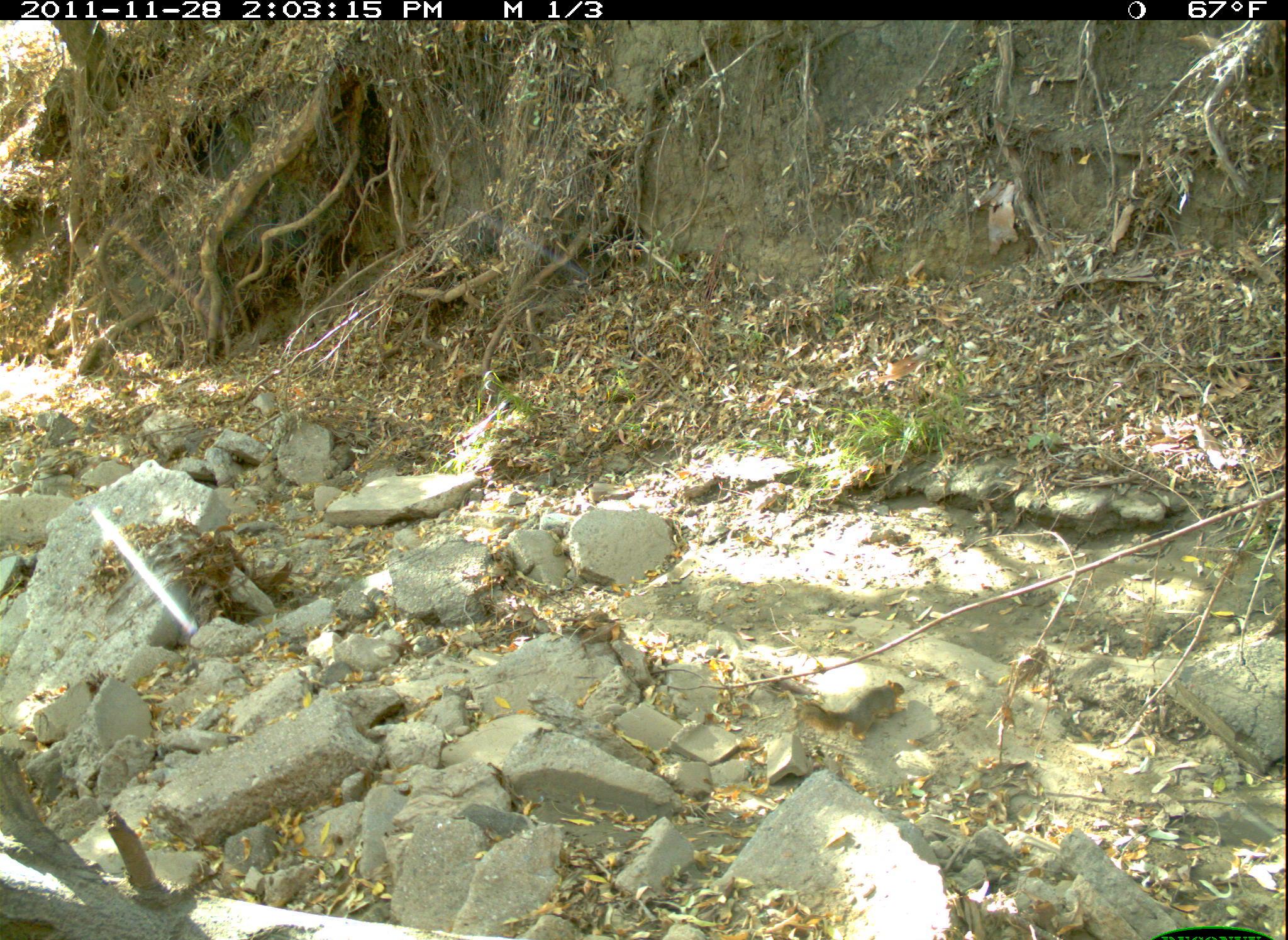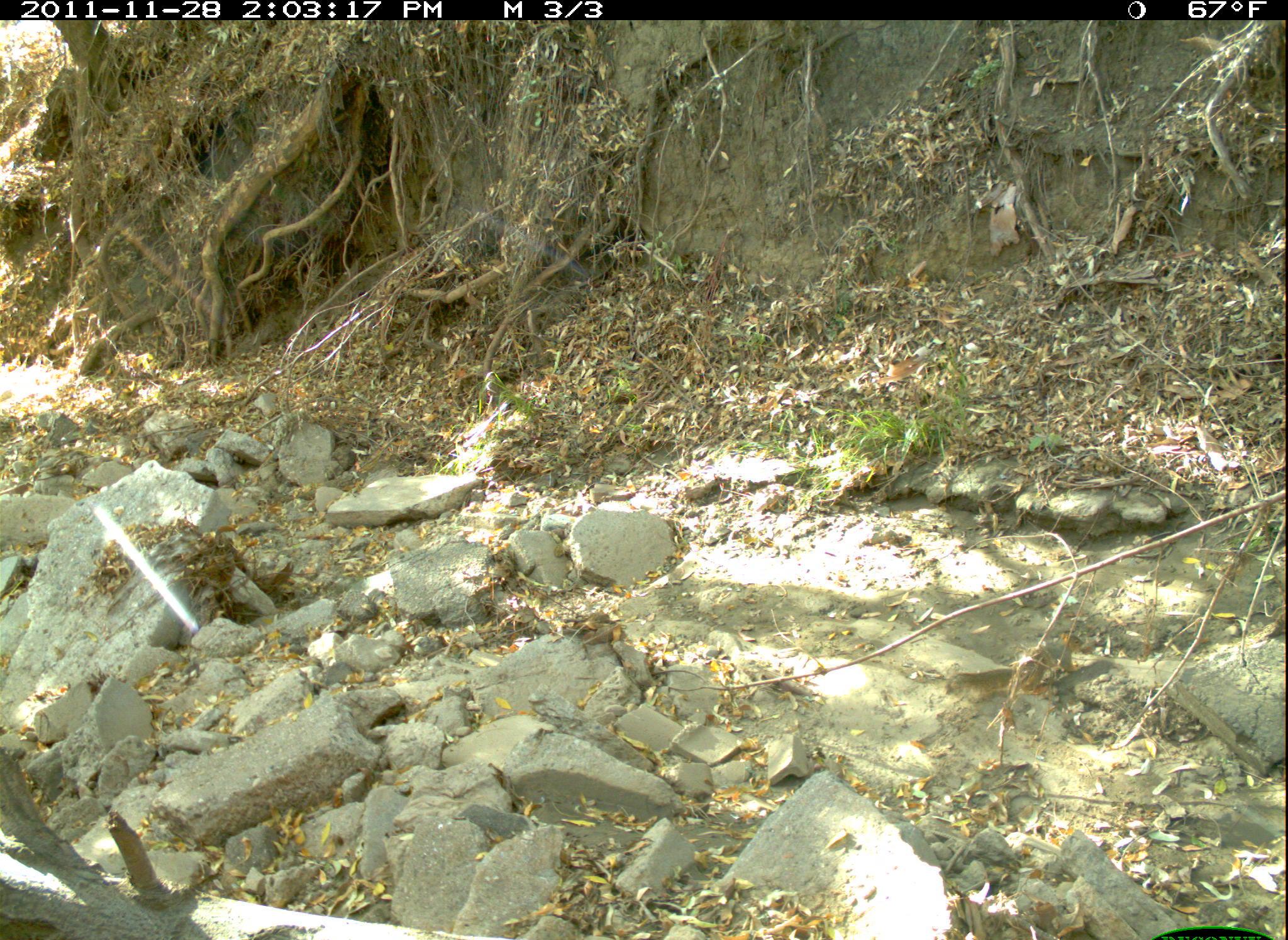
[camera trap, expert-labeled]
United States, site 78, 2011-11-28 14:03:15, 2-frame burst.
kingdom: Animalia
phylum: Chordata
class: Mammalia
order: Rodentia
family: Sciuridae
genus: Sciurus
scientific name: Sciurus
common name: squirrel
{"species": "squirrel (Sciurus)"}